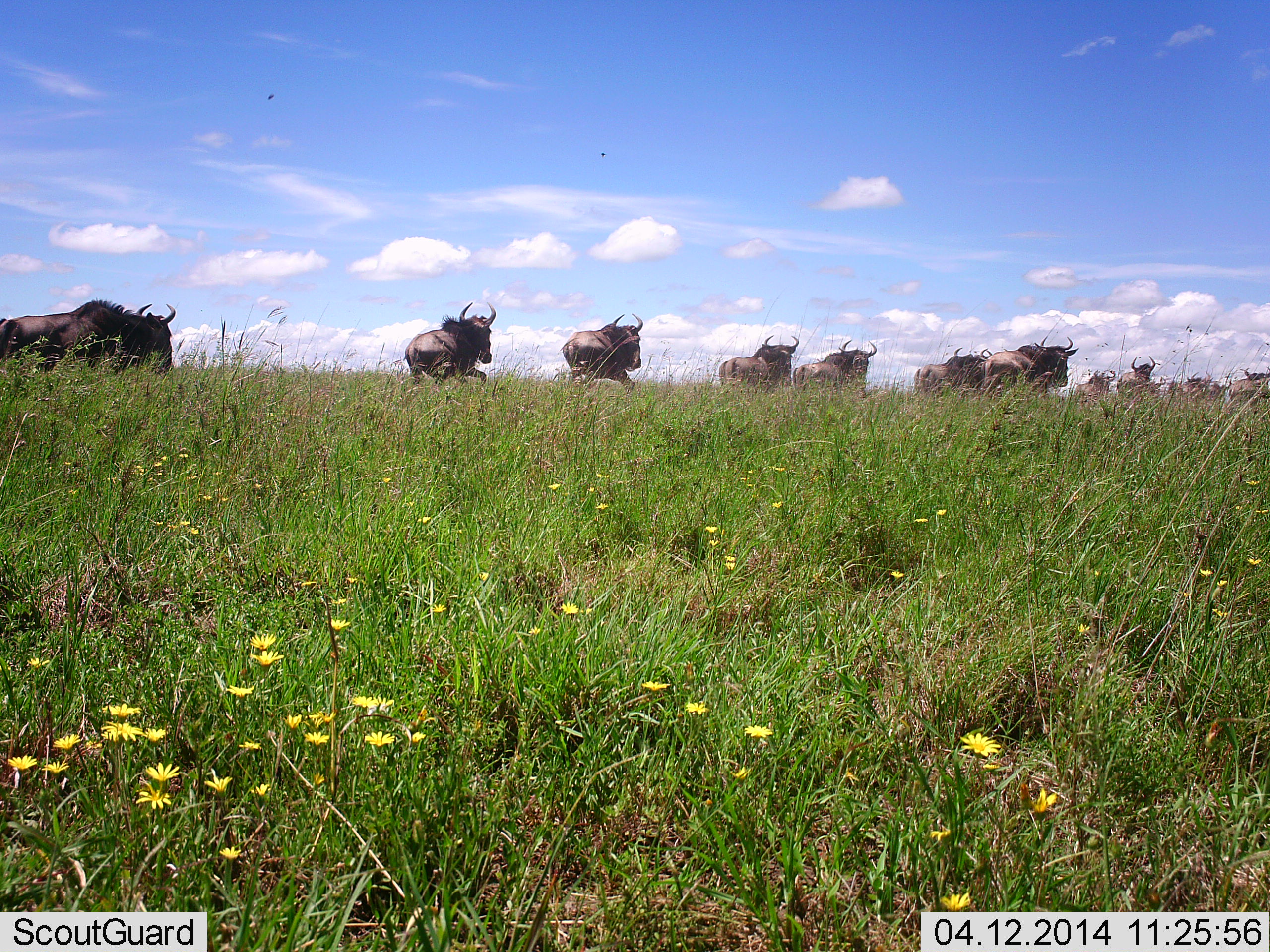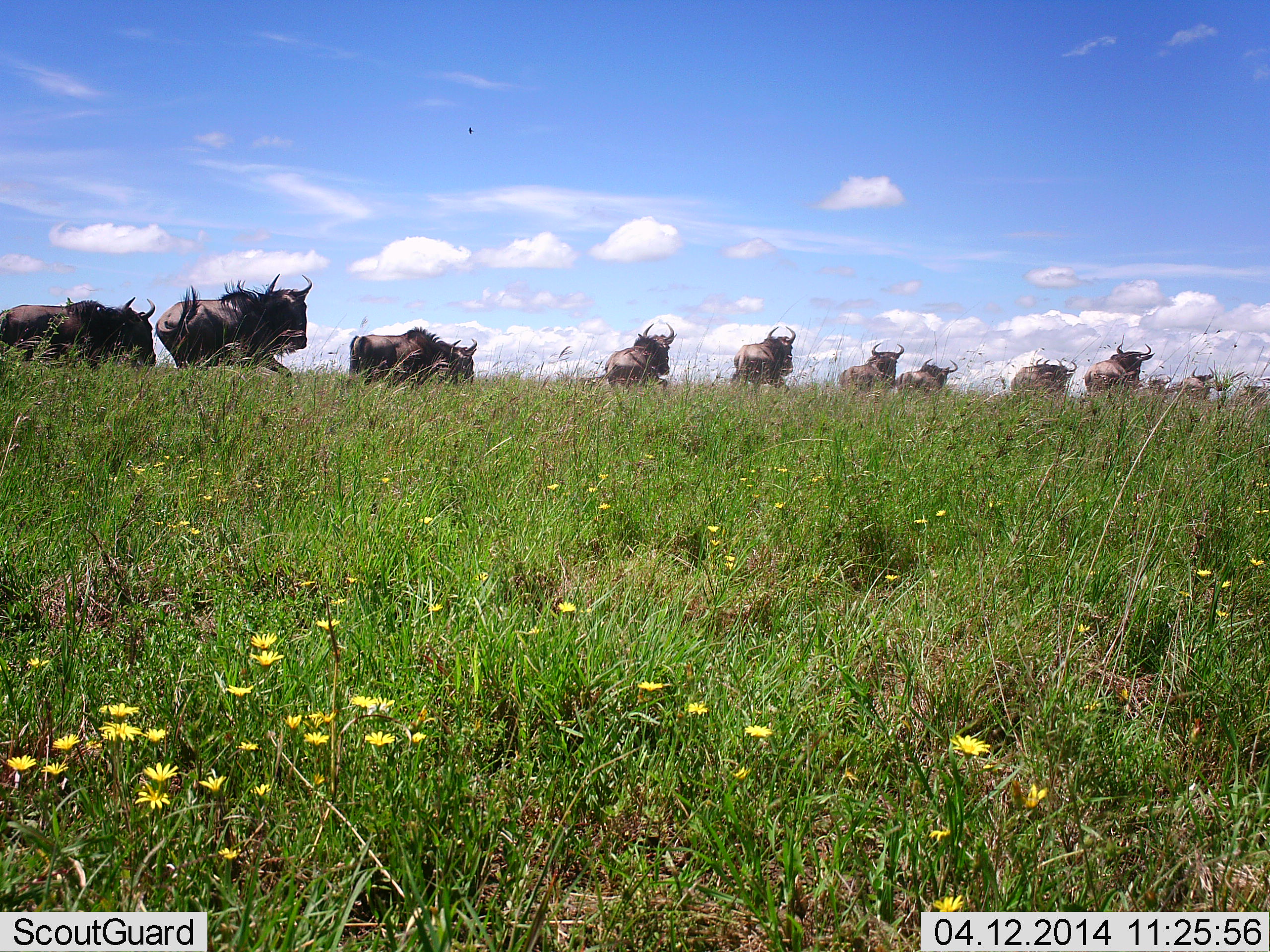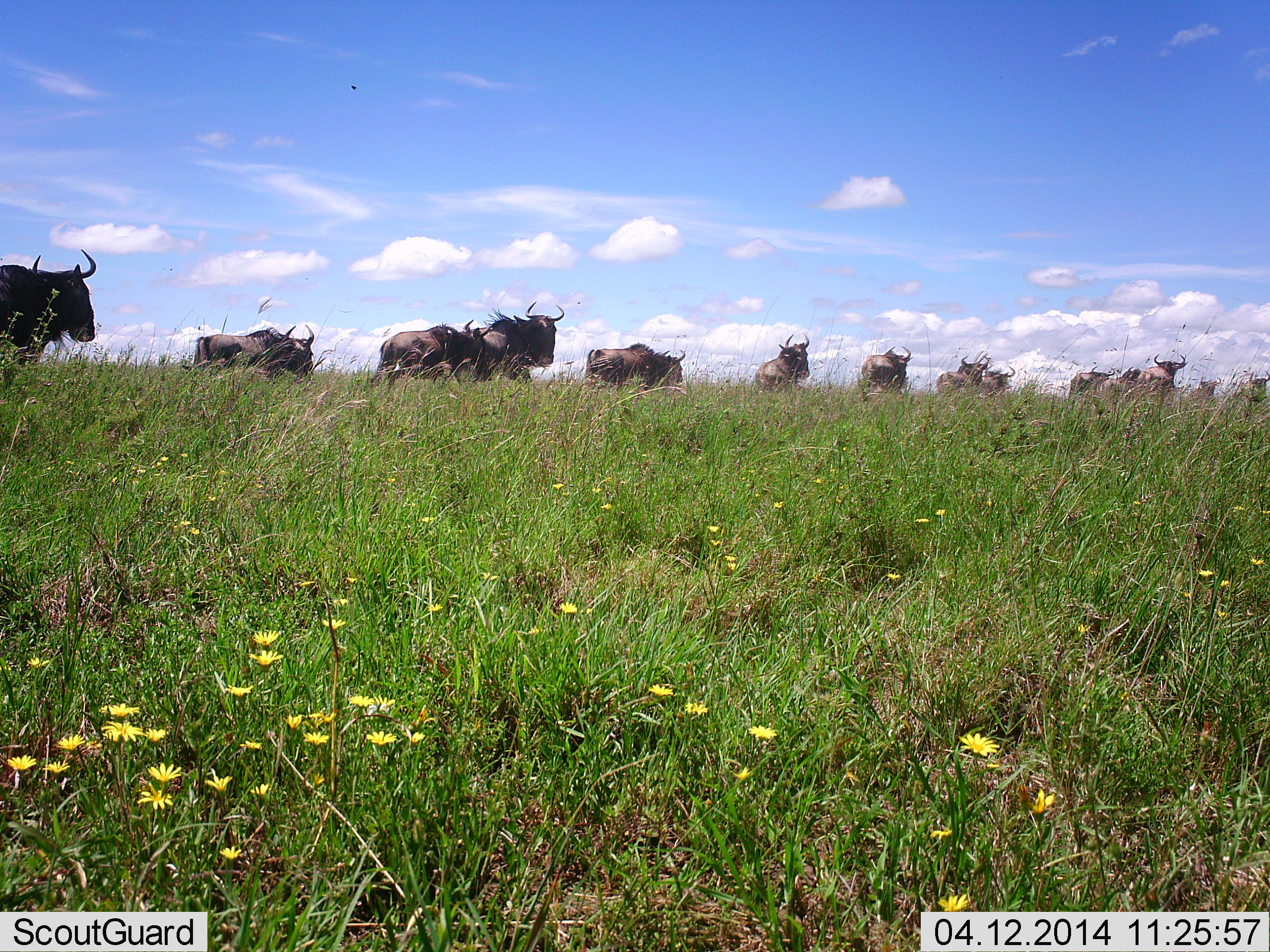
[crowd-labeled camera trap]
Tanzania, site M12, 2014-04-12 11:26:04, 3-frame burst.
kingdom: Animalia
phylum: Chordata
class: Mammalia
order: Artiodactyla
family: Bovidae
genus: Connochaetes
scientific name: Connochaetes taurinus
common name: blue wildebeest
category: wildebeest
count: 11-50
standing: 10%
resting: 0%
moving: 100%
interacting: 0%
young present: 0%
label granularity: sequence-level